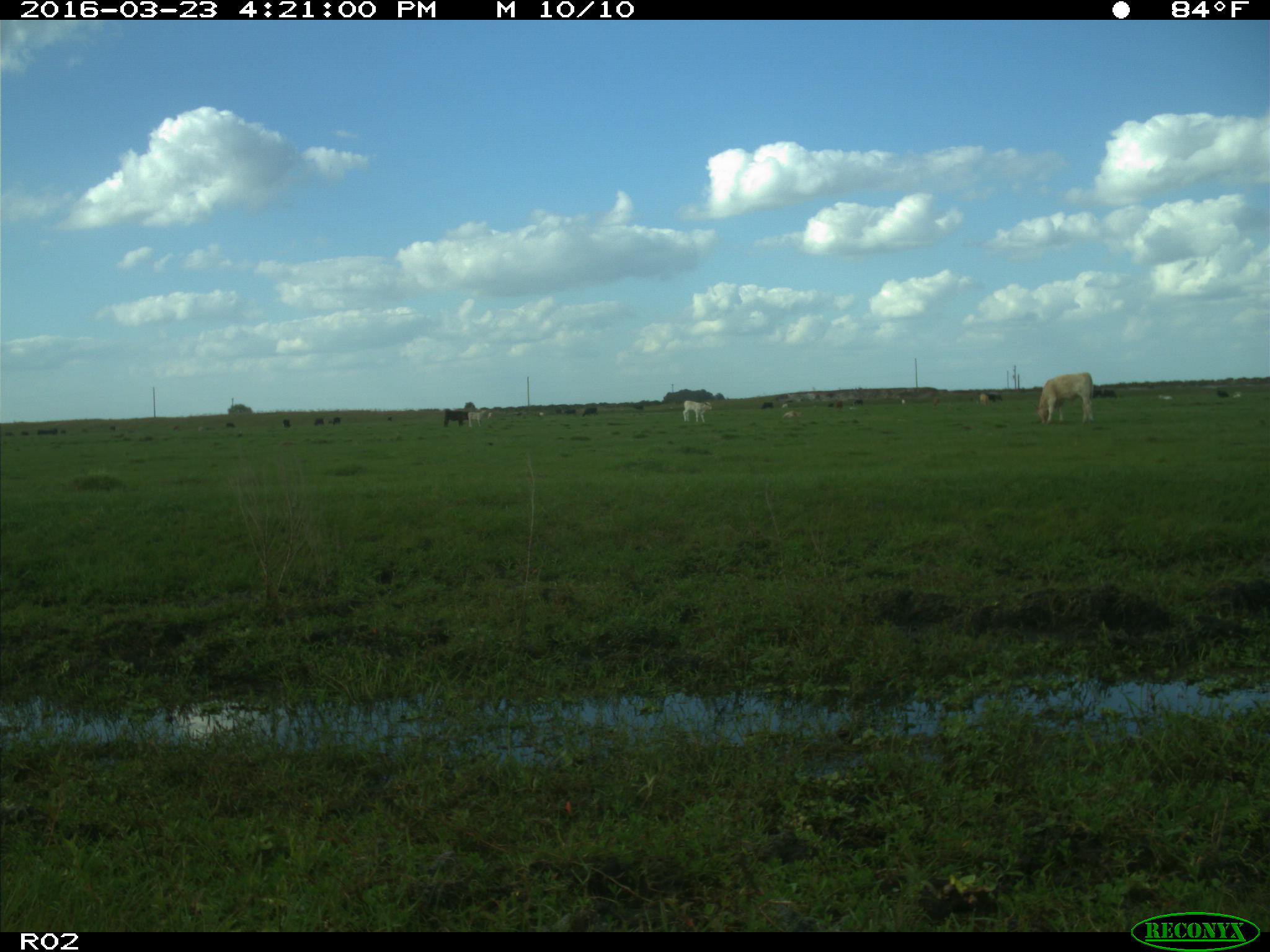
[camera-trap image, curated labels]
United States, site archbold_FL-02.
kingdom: Animalia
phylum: Chordata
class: Mammalia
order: Artiodactyla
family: Bovidae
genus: Bos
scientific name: Bos taurus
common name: domestic cow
Bos taurus (domestic cow).